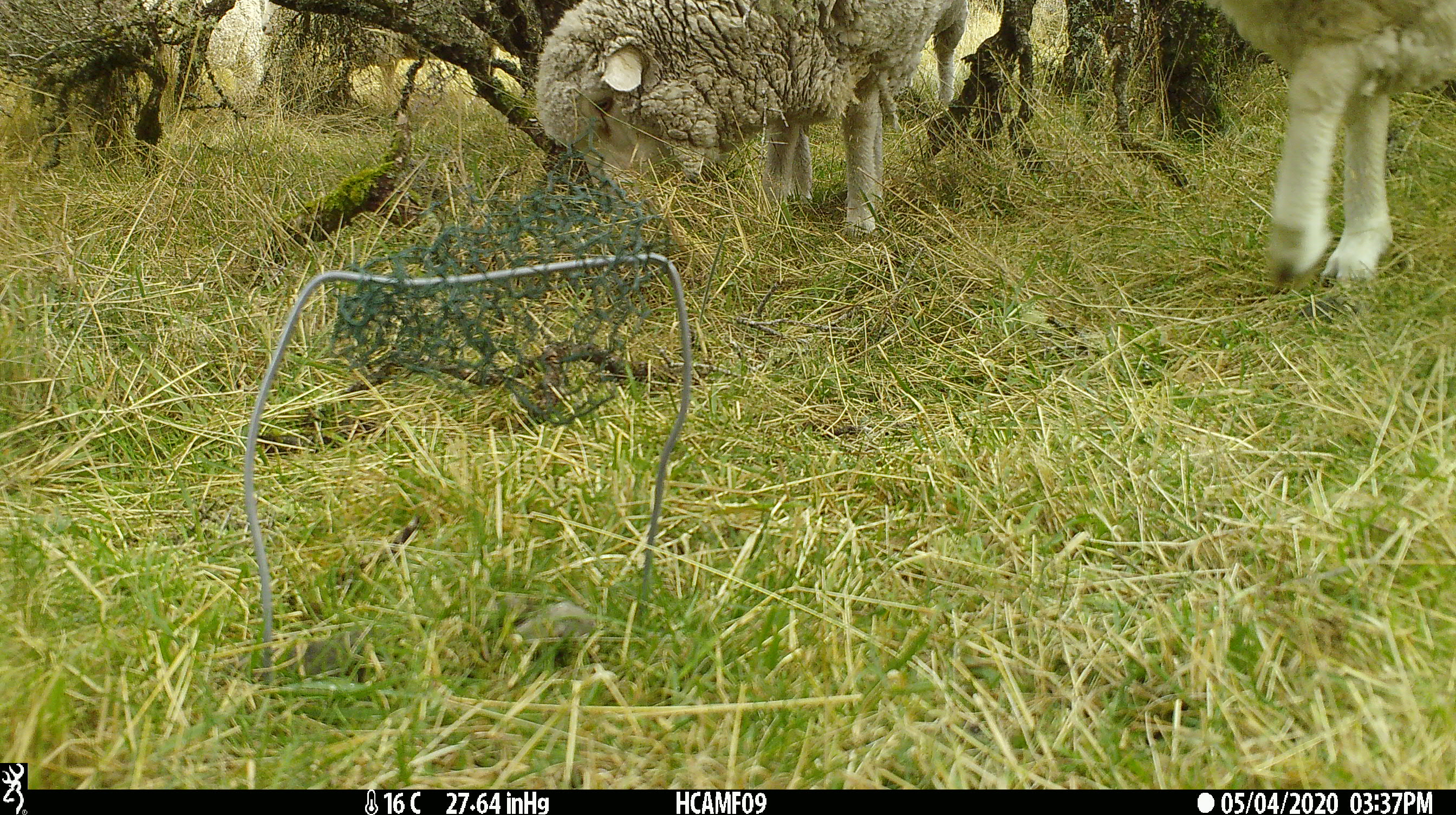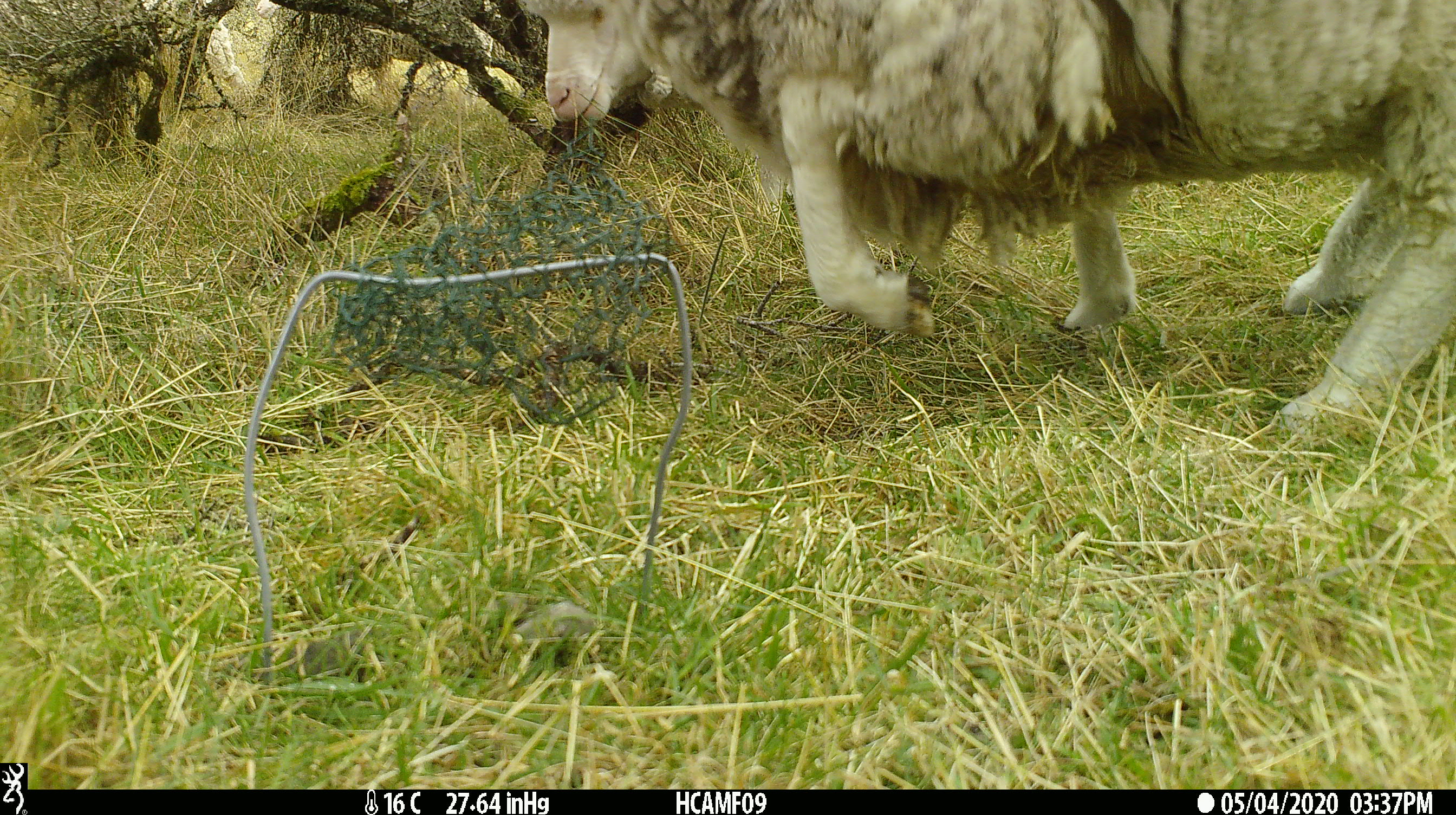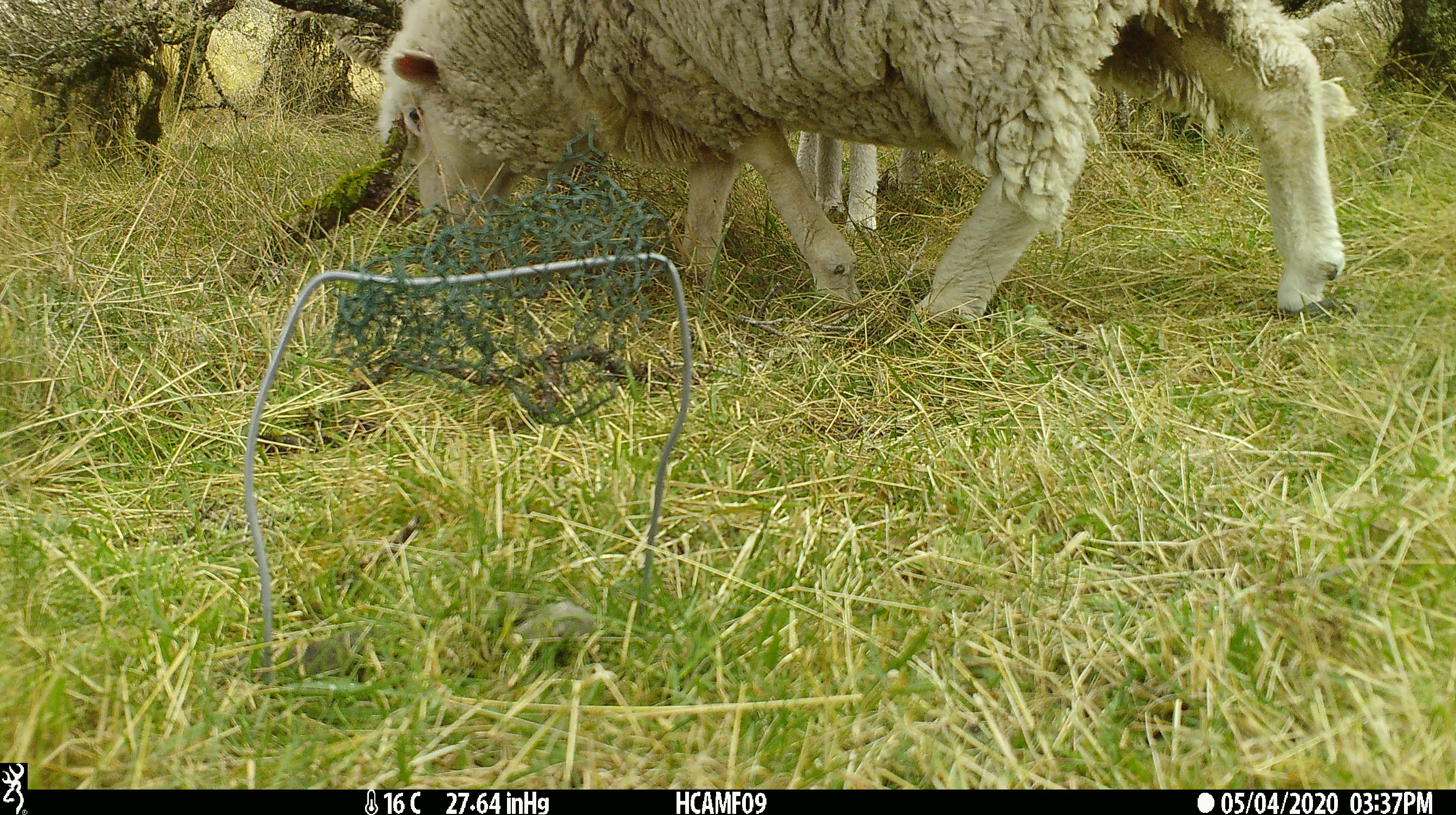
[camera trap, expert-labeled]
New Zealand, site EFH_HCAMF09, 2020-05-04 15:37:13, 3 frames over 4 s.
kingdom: Animalia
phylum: Chordata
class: Mammalia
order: Artiodactyla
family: Bovidae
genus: Ovis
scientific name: Ovis aries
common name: domestic sheep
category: sheep